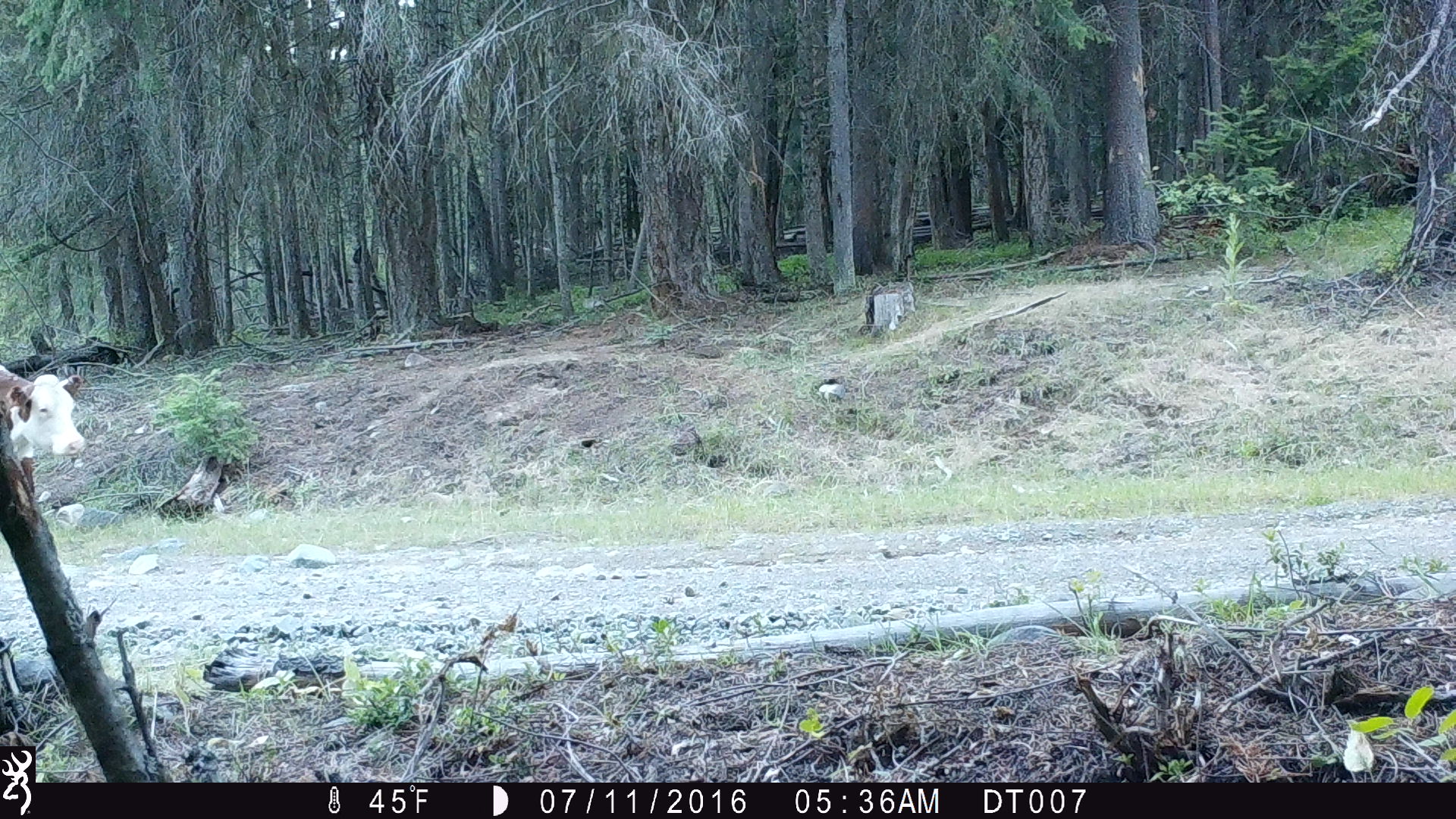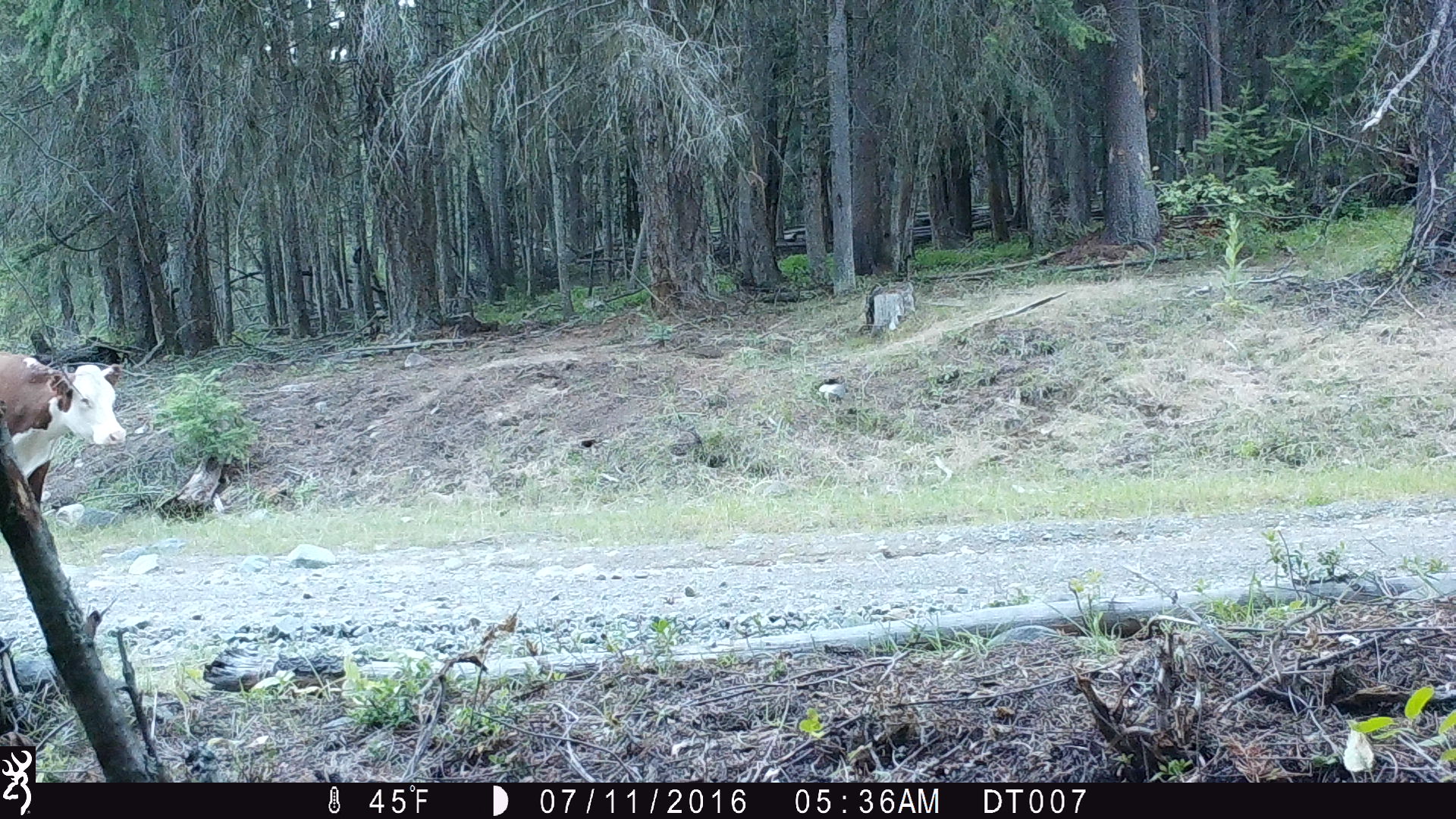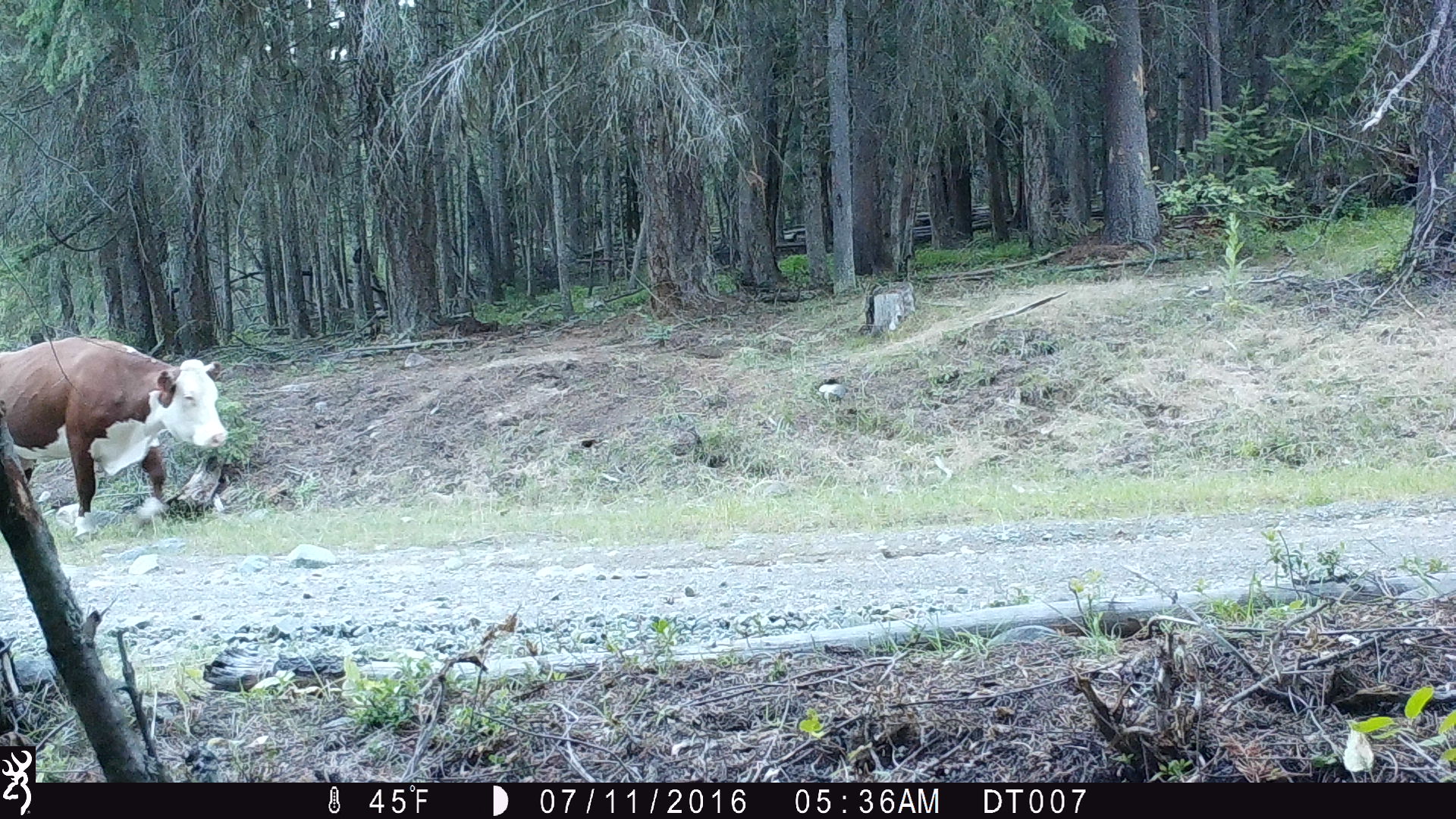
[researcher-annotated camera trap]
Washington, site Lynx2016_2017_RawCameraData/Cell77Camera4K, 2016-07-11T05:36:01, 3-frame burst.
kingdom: Animalia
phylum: Chordata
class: Mammalia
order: Artiodactyla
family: Bovidae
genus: Bos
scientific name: Bos taurus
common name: domestic cattle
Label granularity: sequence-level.